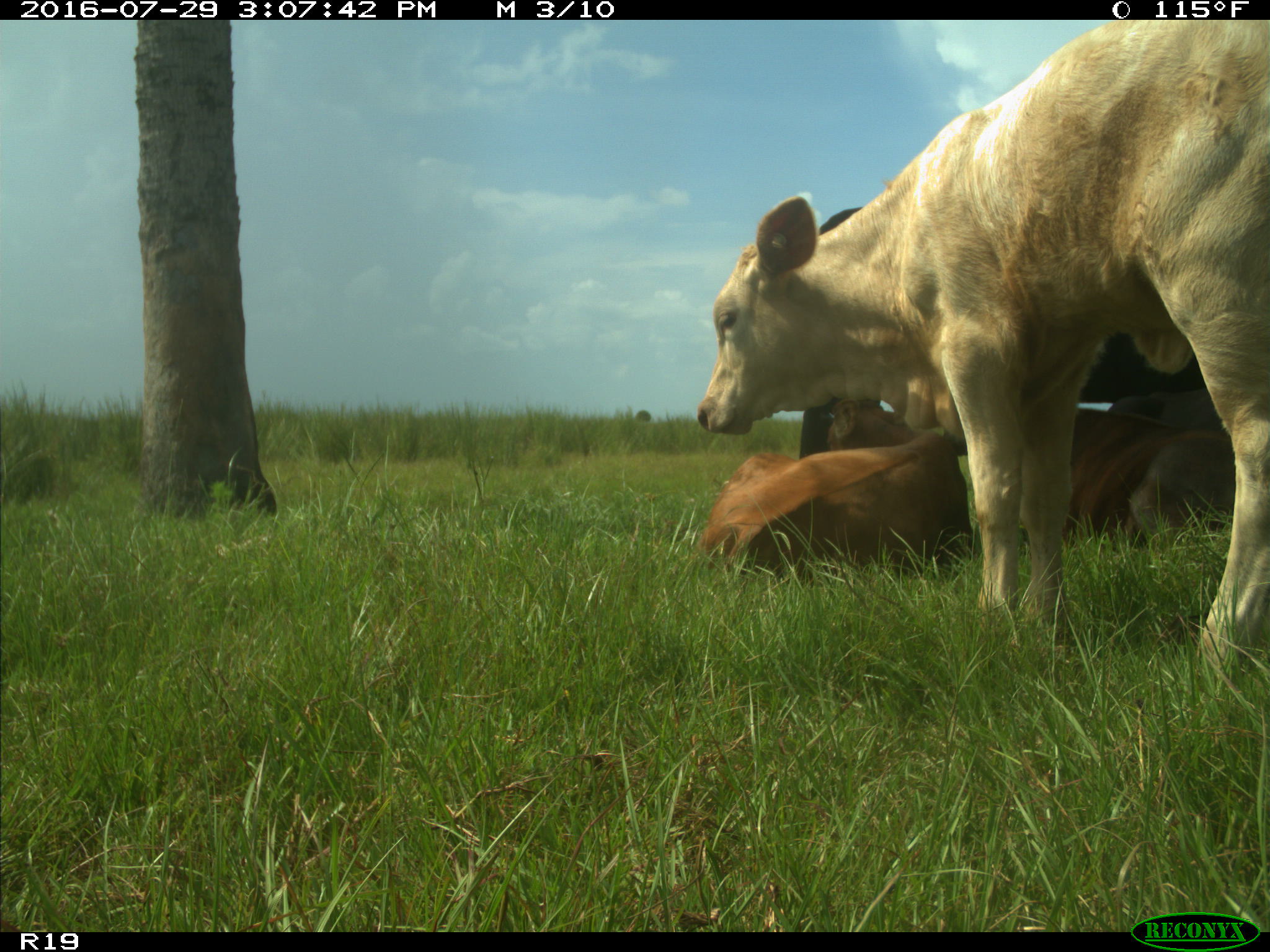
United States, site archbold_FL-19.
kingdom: Animalia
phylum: Chordata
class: Mammalia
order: Artiodactyla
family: Bovidae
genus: Bos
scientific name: Bos taurus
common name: domestic cow